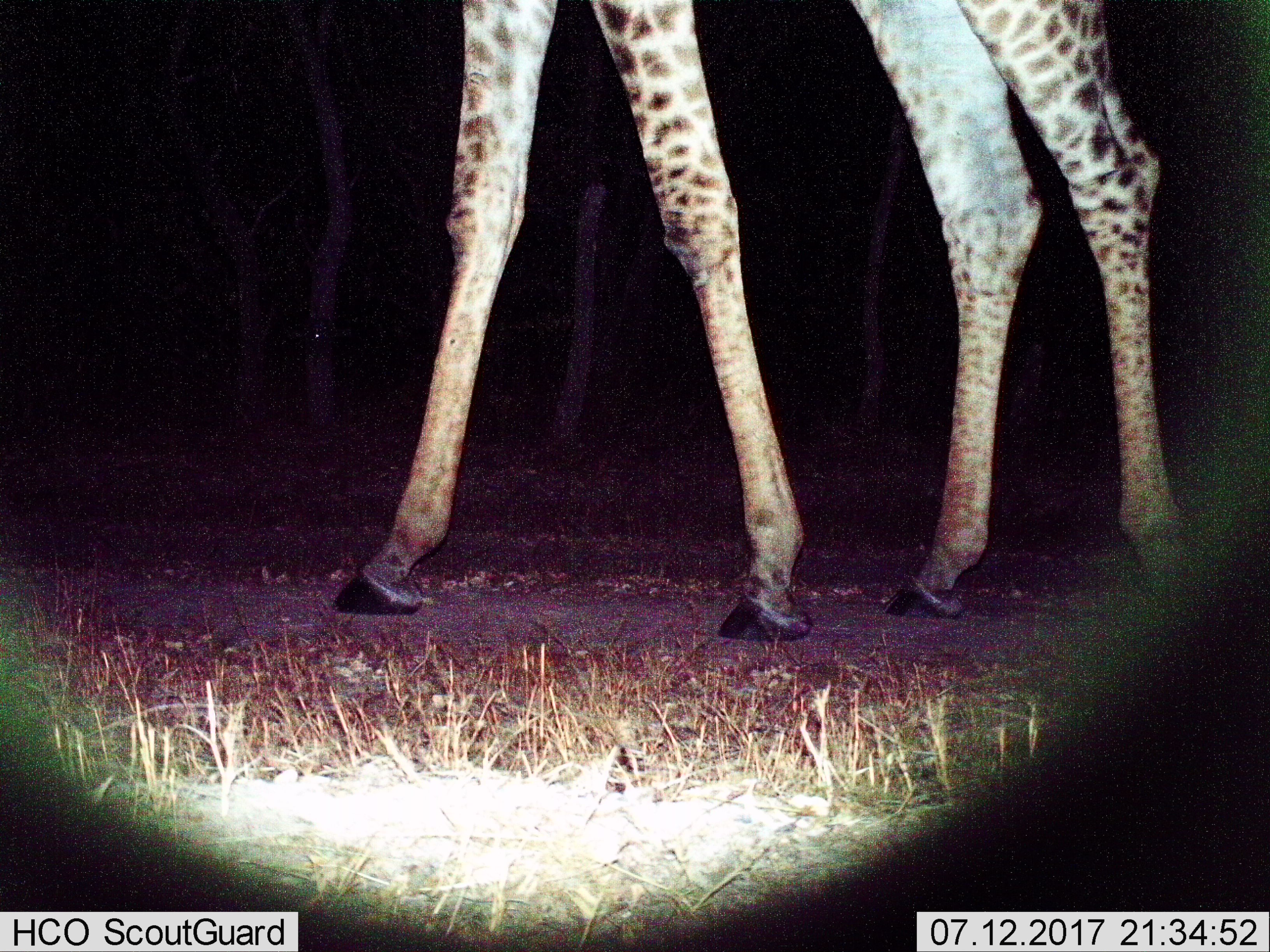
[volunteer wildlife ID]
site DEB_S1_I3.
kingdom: Animalia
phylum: Chordata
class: Mammalia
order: Artiodactyla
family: Giraffidae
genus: Giraffa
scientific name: Giraffa camelopardalis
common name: giraffe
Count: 1.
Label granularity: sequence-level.